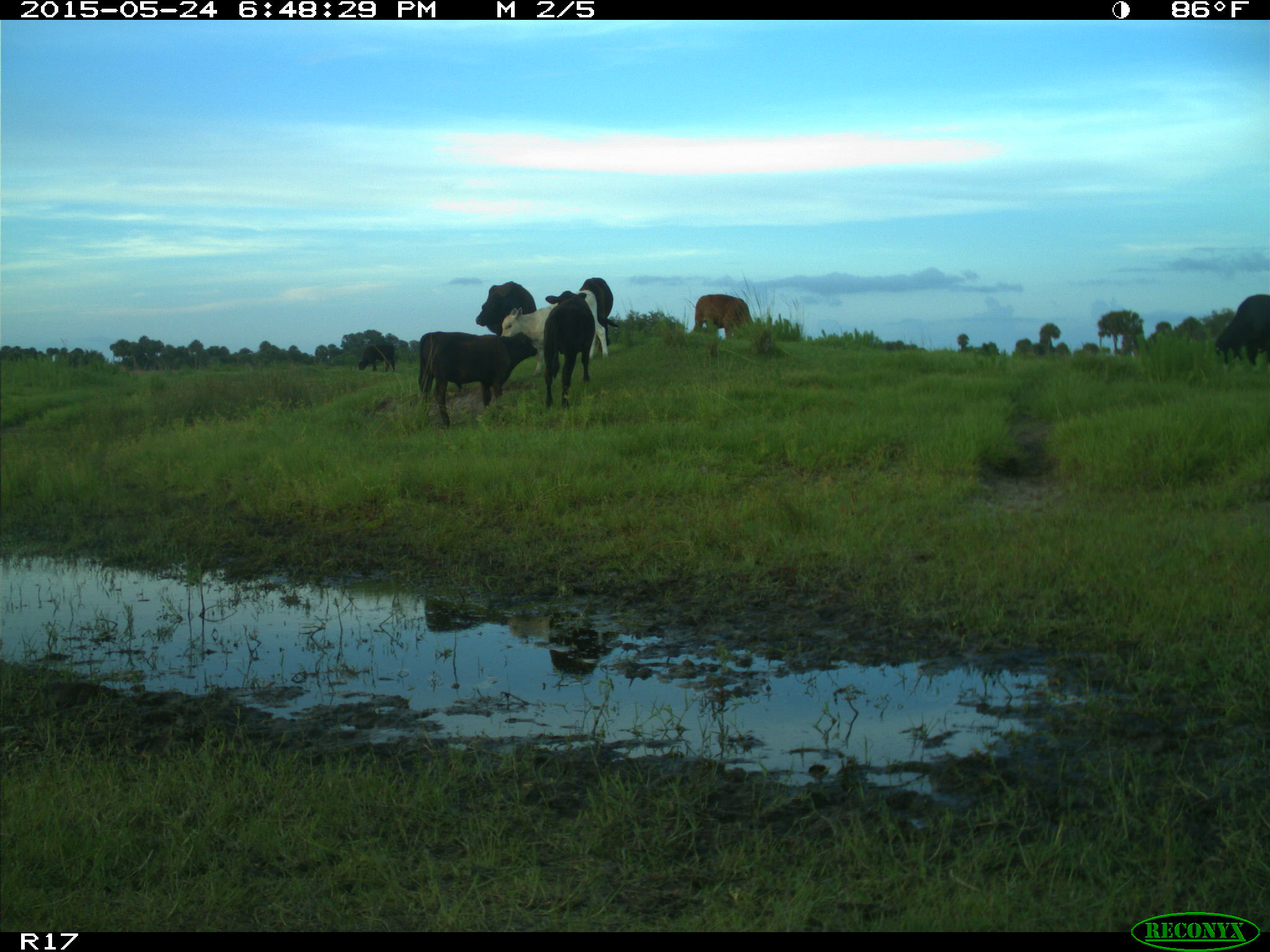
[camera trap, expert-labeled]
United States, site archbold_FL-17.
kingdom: Animalia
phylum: Chordata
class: Mammalia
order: Artiodactyla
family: Bovidae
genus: Bos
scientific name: Bos taurus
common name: domestic cow